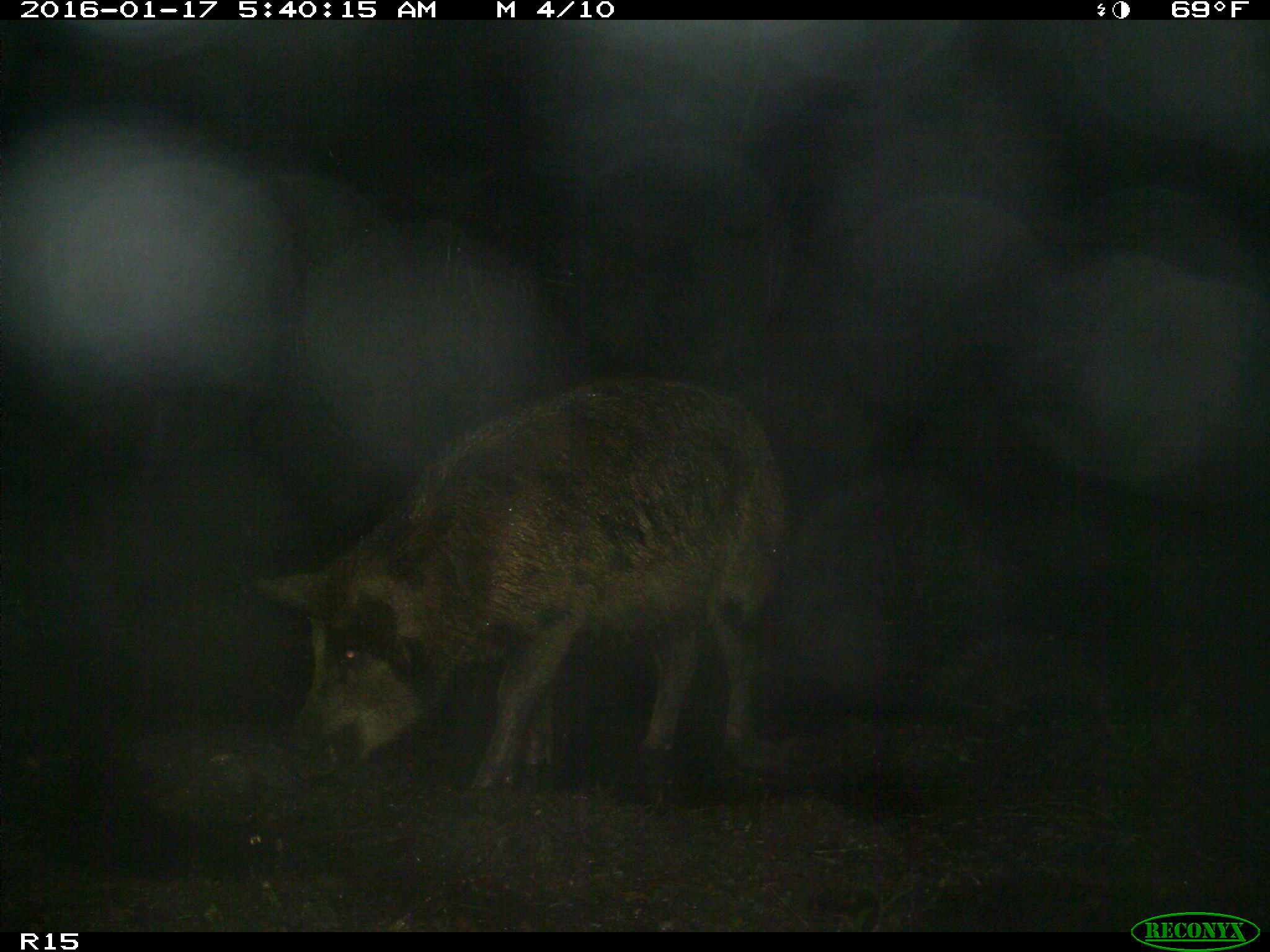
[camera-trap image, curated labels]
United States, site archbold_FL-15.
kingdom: Animalia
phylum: Chordata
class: Mammalia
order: Artiodactyla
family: Suidae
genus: Sus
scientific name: Sus scrofa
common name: wild boar